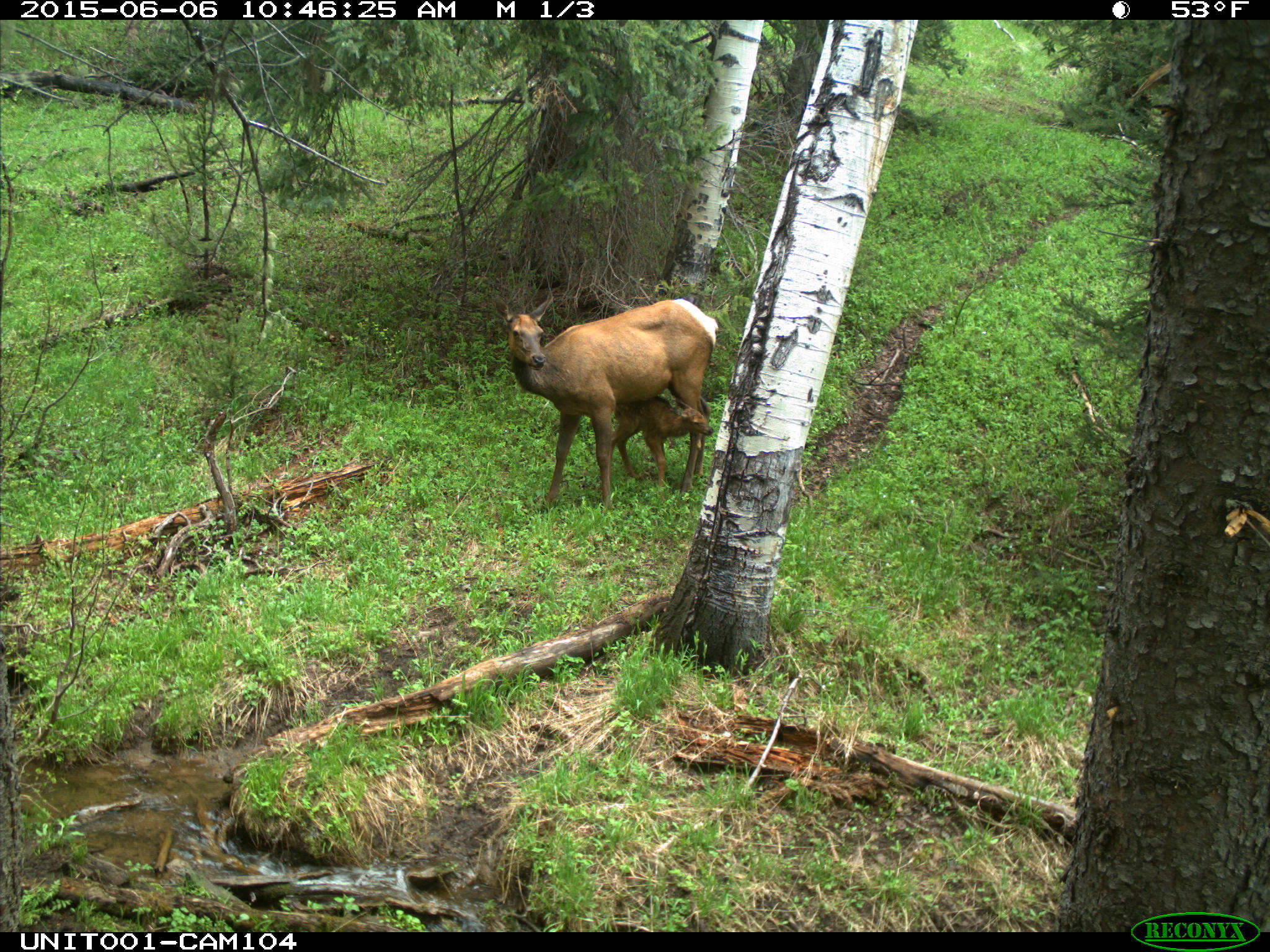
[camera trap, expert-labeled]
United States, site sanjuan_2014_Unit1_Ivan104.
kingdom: Animalia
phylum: Chordata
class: Mammalia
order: Artiodactyla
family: Cervidae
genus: Cervus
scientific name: Cervus elaphus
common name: red deer